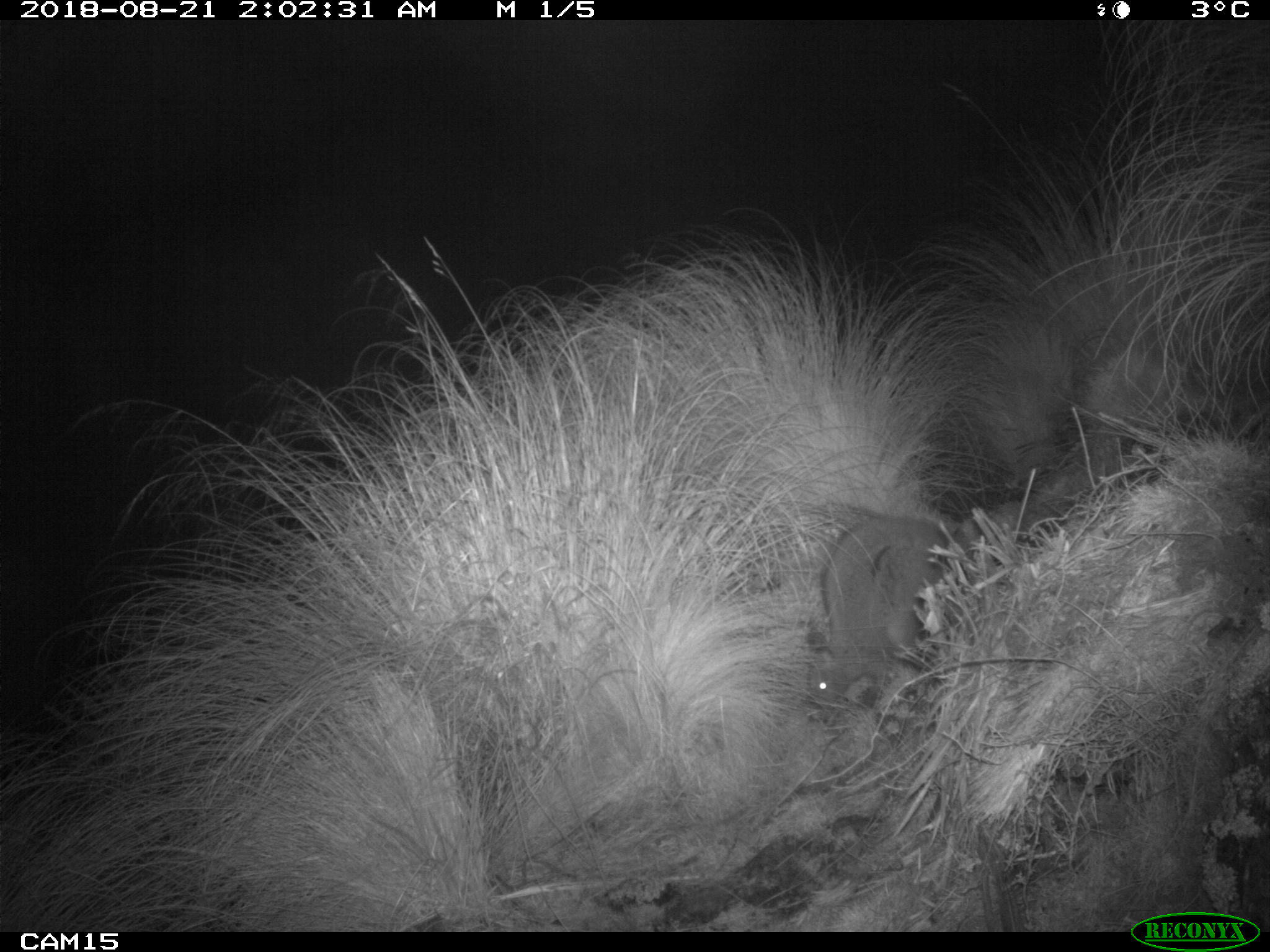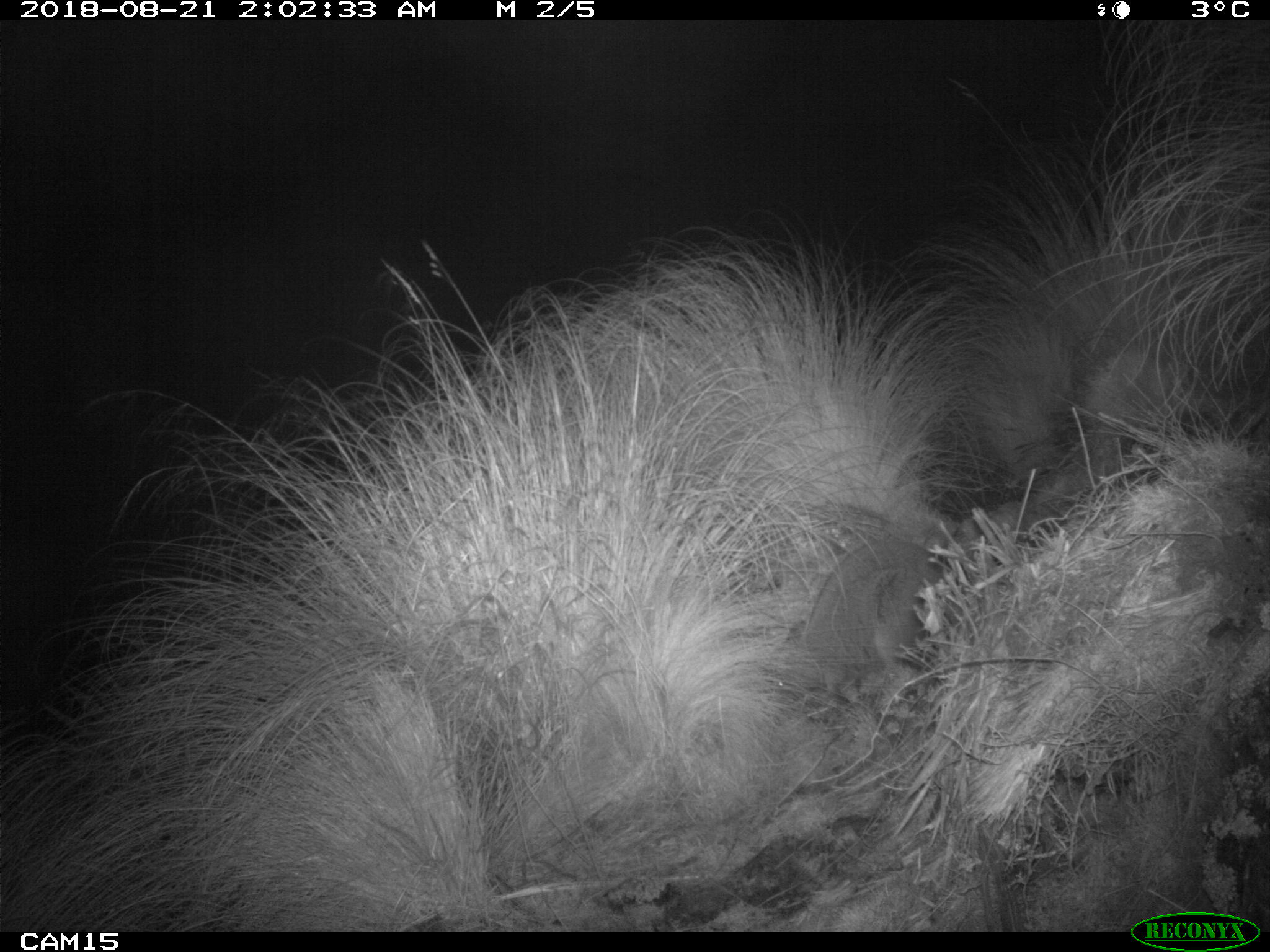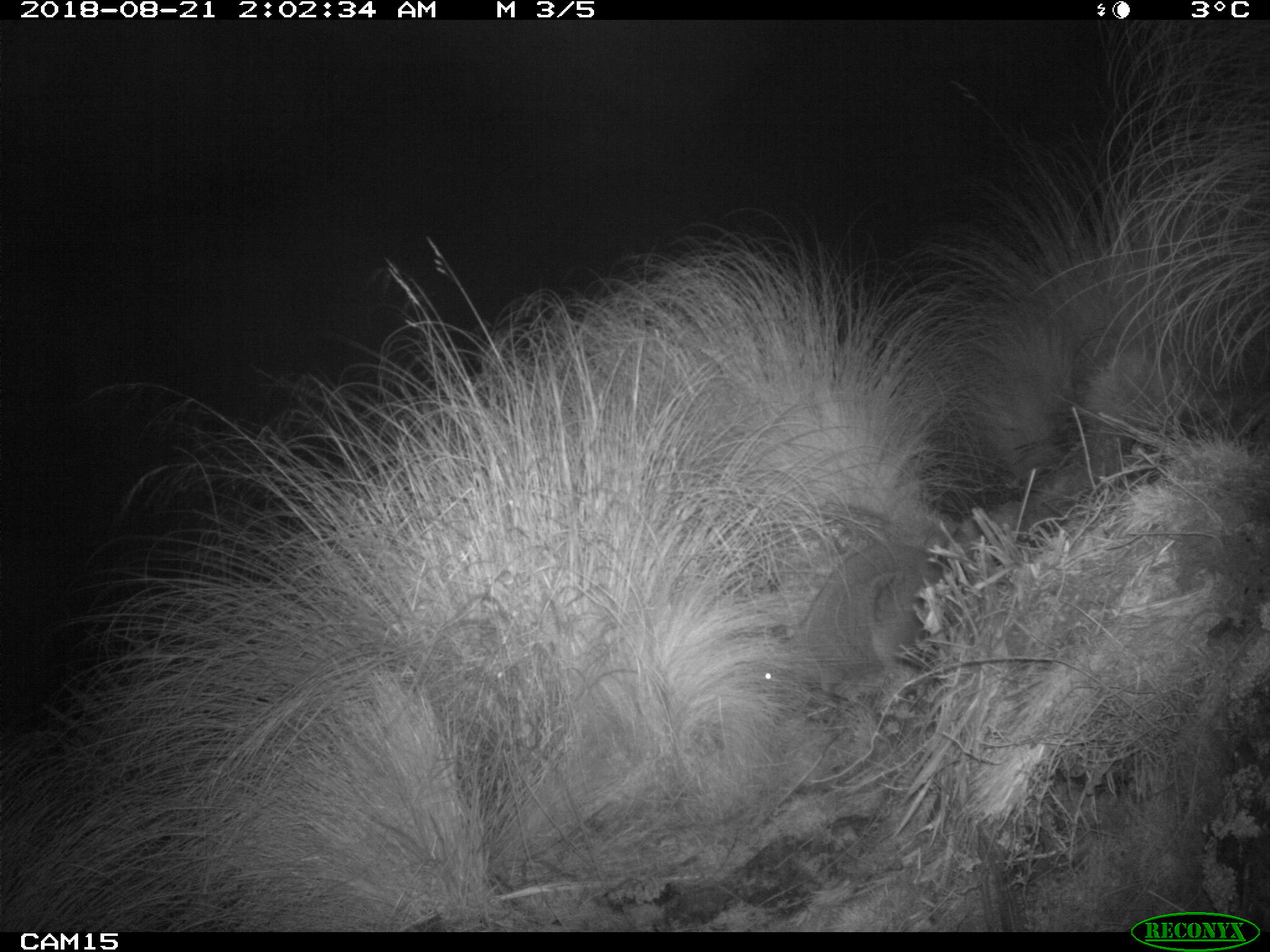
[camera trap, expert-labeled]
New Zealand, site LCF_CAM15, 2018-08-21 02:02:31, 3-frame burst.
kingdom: Animalia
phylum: Chordata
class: Mammalia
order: Diprotodontia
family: Macropodidae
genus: Notamacropus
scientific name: Notamacropus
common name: wallaby